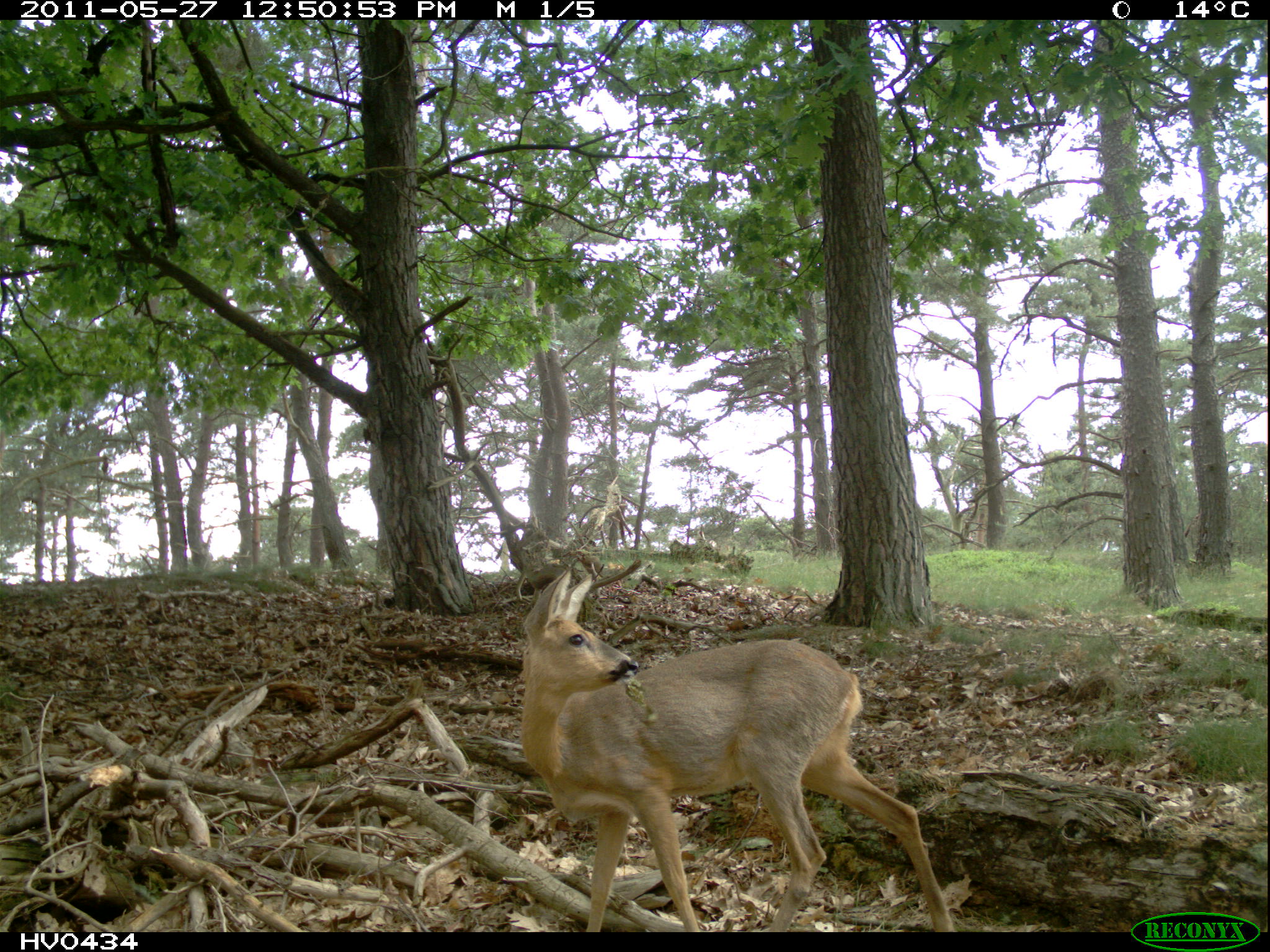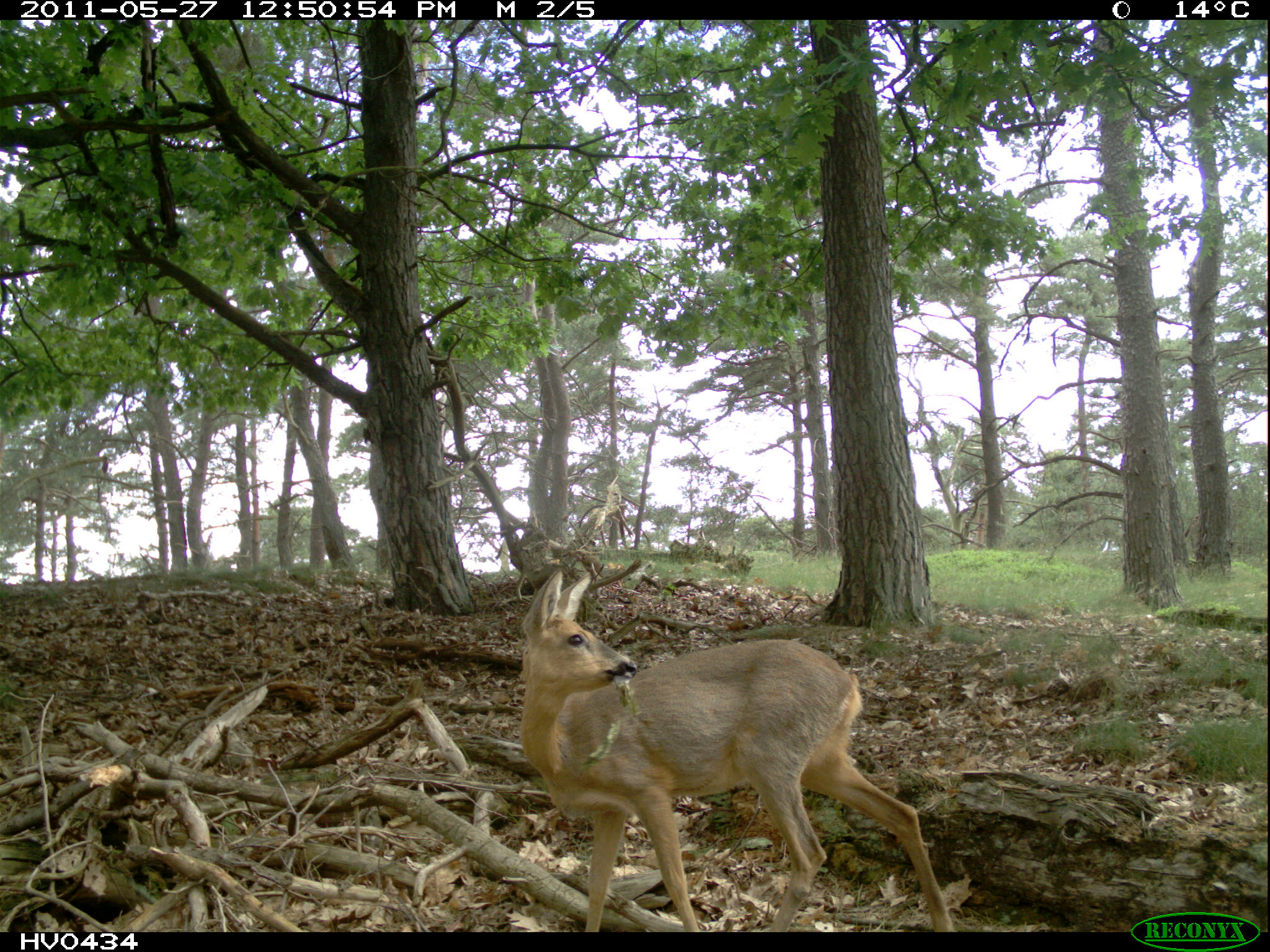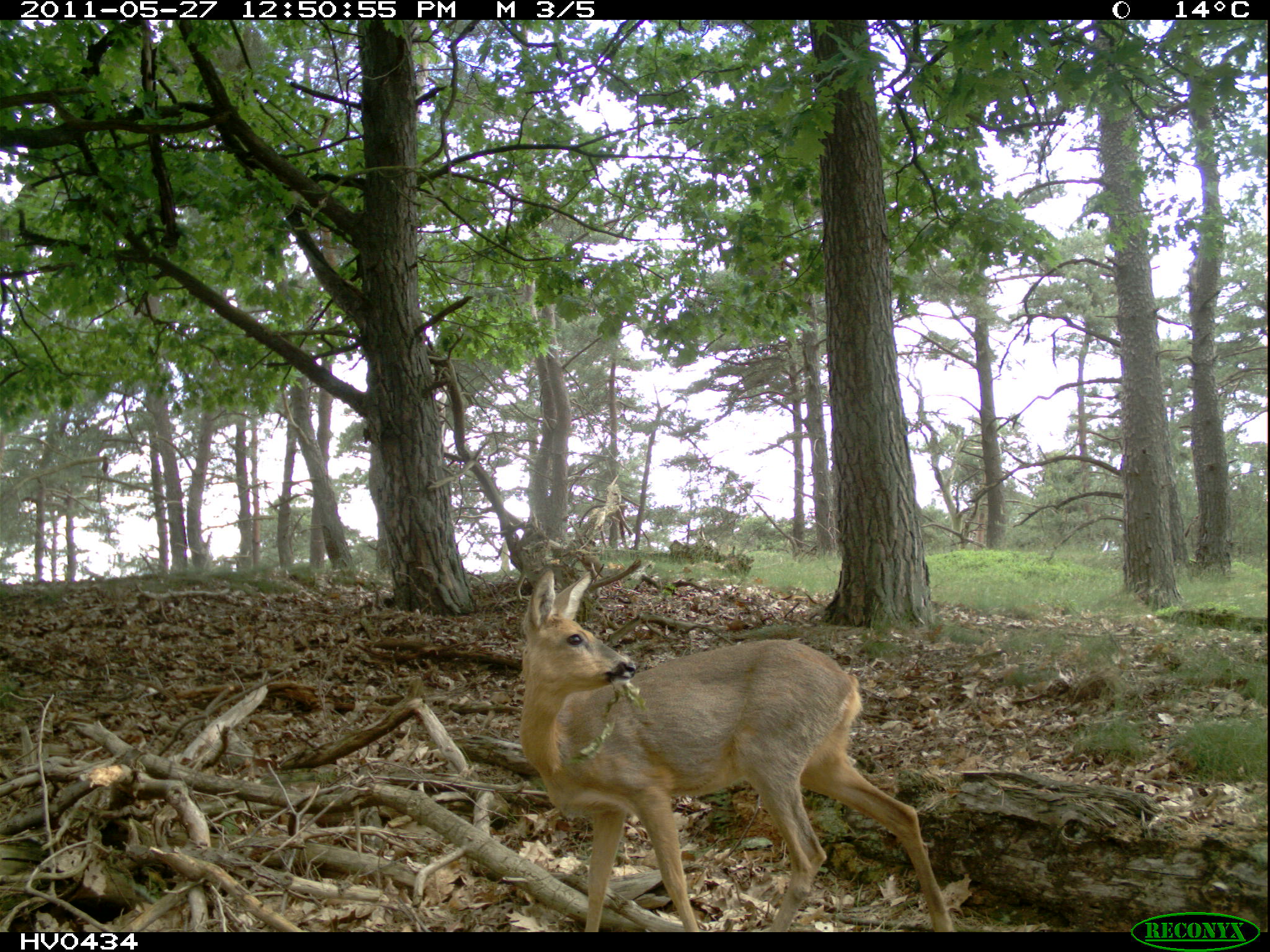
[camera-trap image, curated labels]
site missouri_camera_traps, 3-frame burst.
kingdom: Animalia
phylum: Chordata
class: Mammalia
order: Artiodactyla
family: Cervidae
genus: Capreolus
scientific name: Capreolus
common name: roe deer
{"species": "roe deer (Capreolus)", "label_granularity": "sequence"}